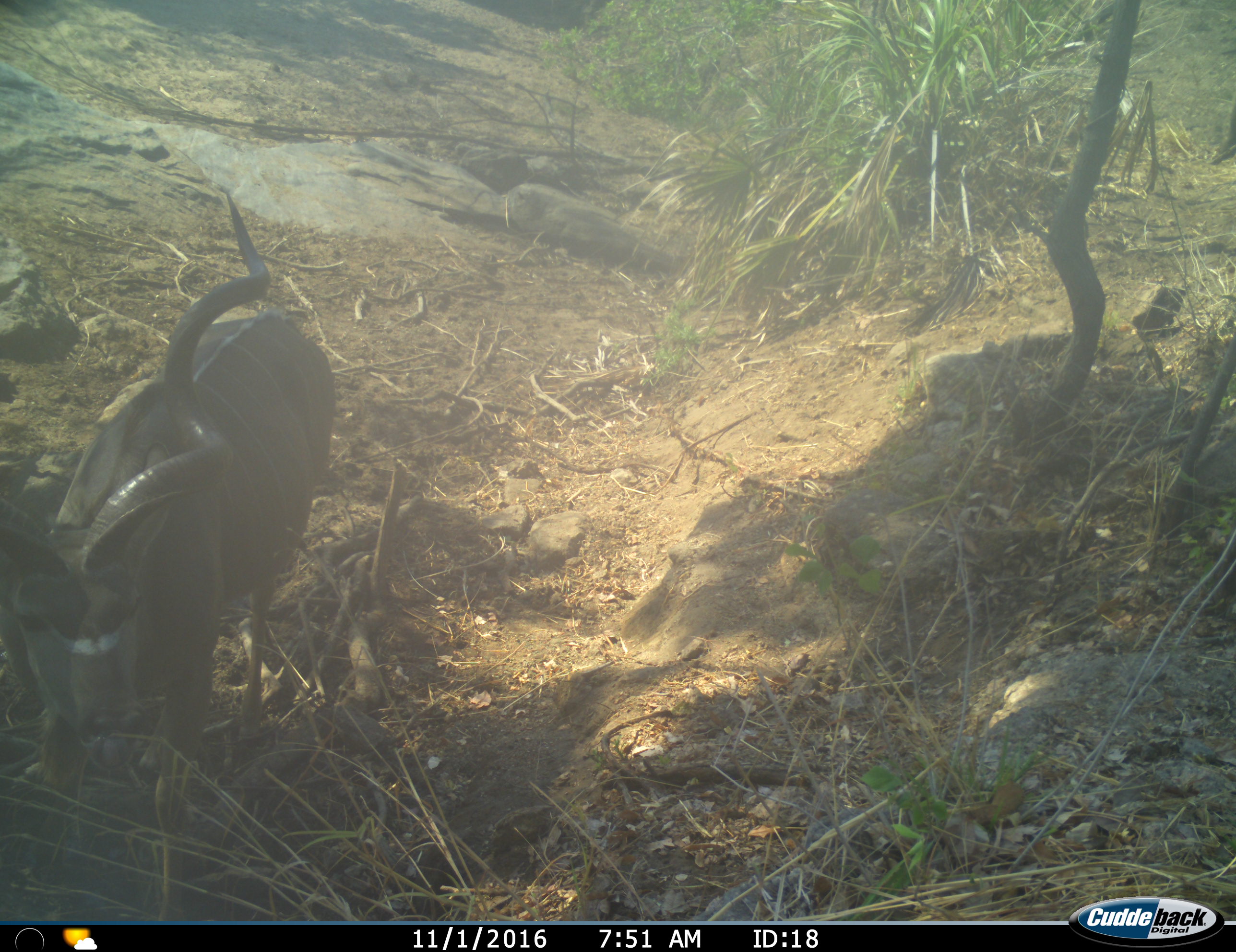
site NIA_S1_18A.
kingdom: Animalia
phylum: Chordata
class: Mammalia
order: Artiodactyla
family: Bovidae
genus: Tragelaphus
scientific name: Tragelaphus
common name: kudu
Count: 1.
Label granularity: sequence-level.